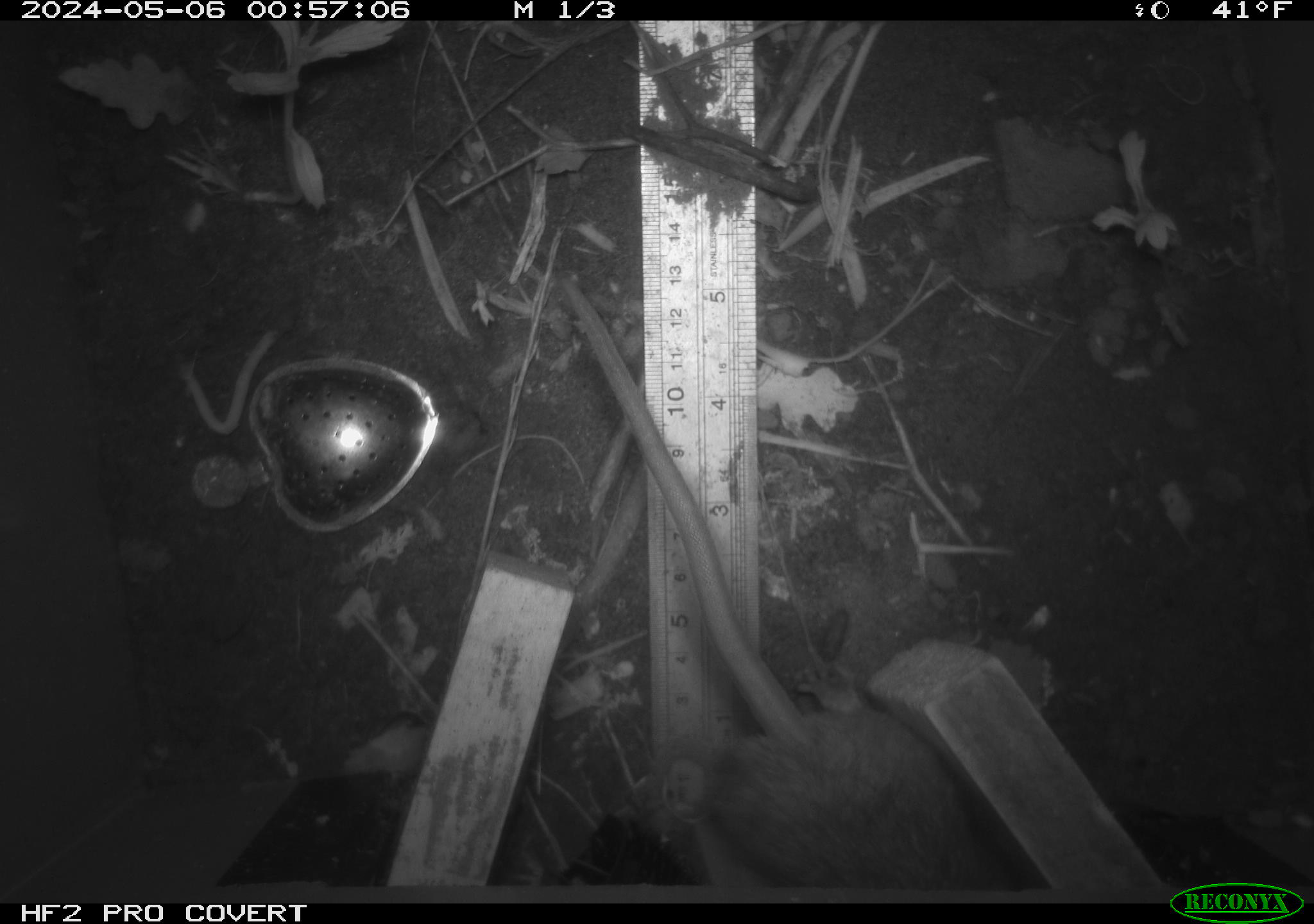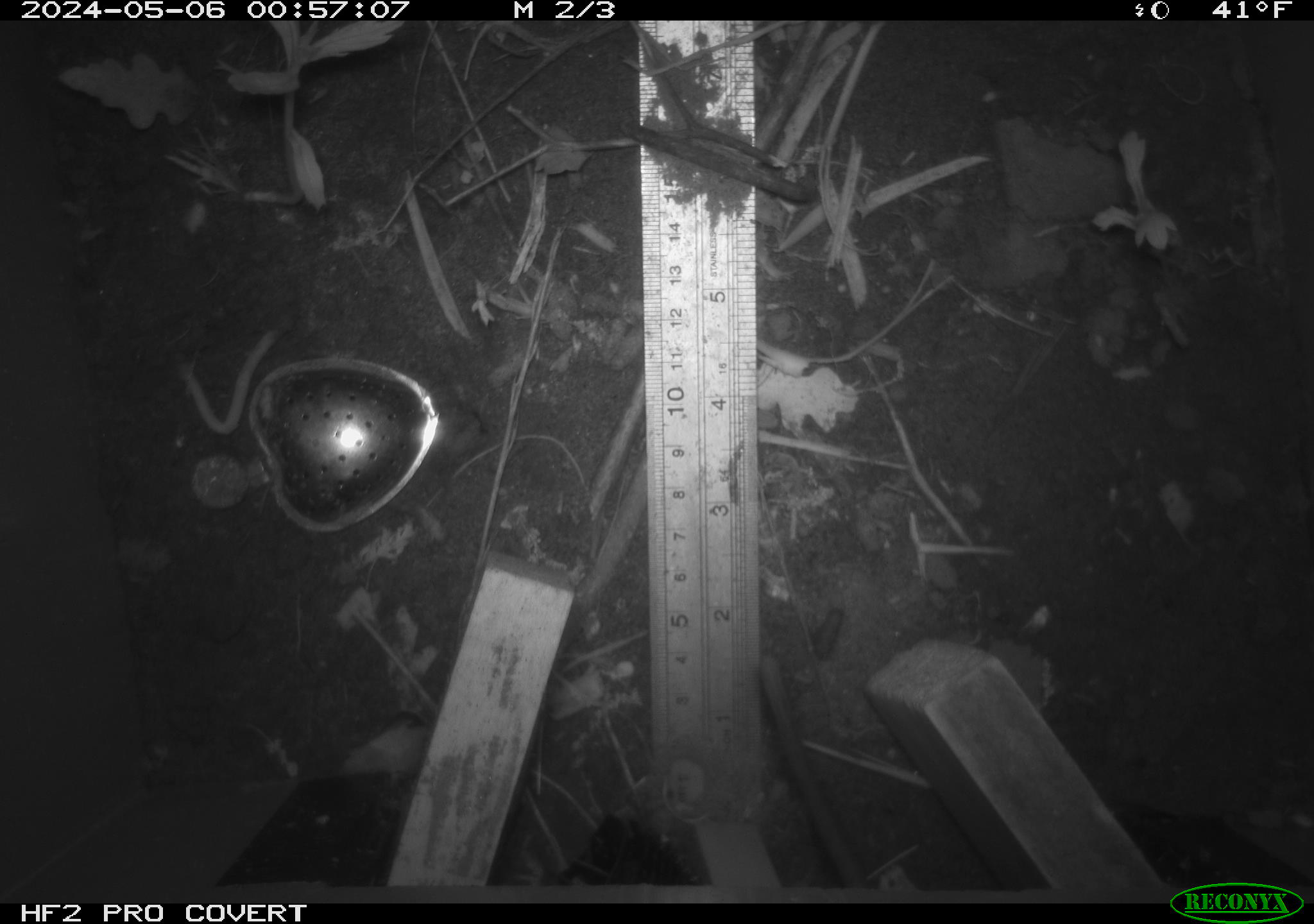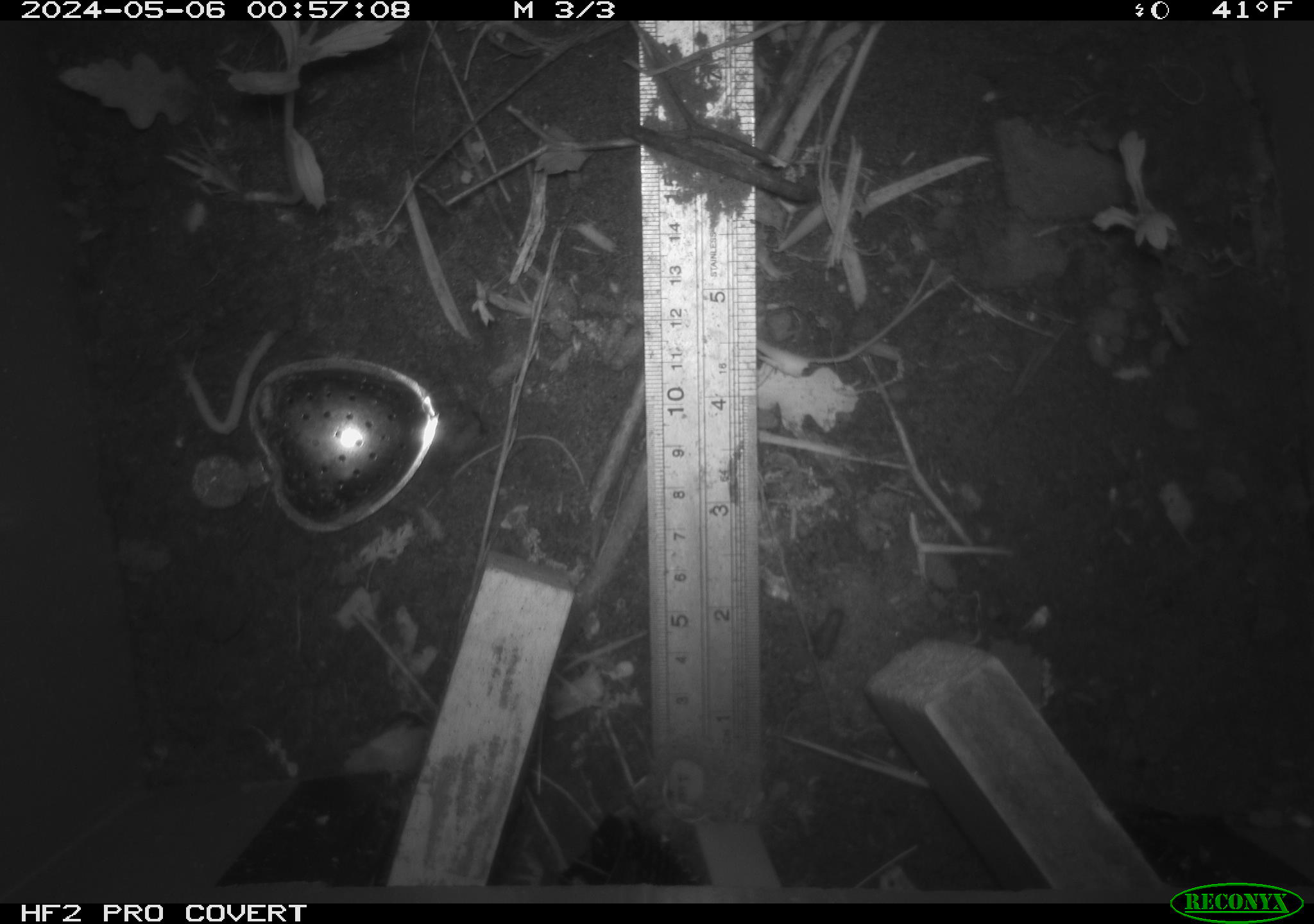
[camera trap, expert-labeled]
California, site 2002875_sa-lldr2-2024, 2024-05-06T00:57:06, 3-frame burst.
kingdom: Animalia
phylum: Chordata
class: Mammalia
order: Rodentia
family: Muridae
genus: Rattus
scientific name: Rattus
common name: rat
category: rattus species